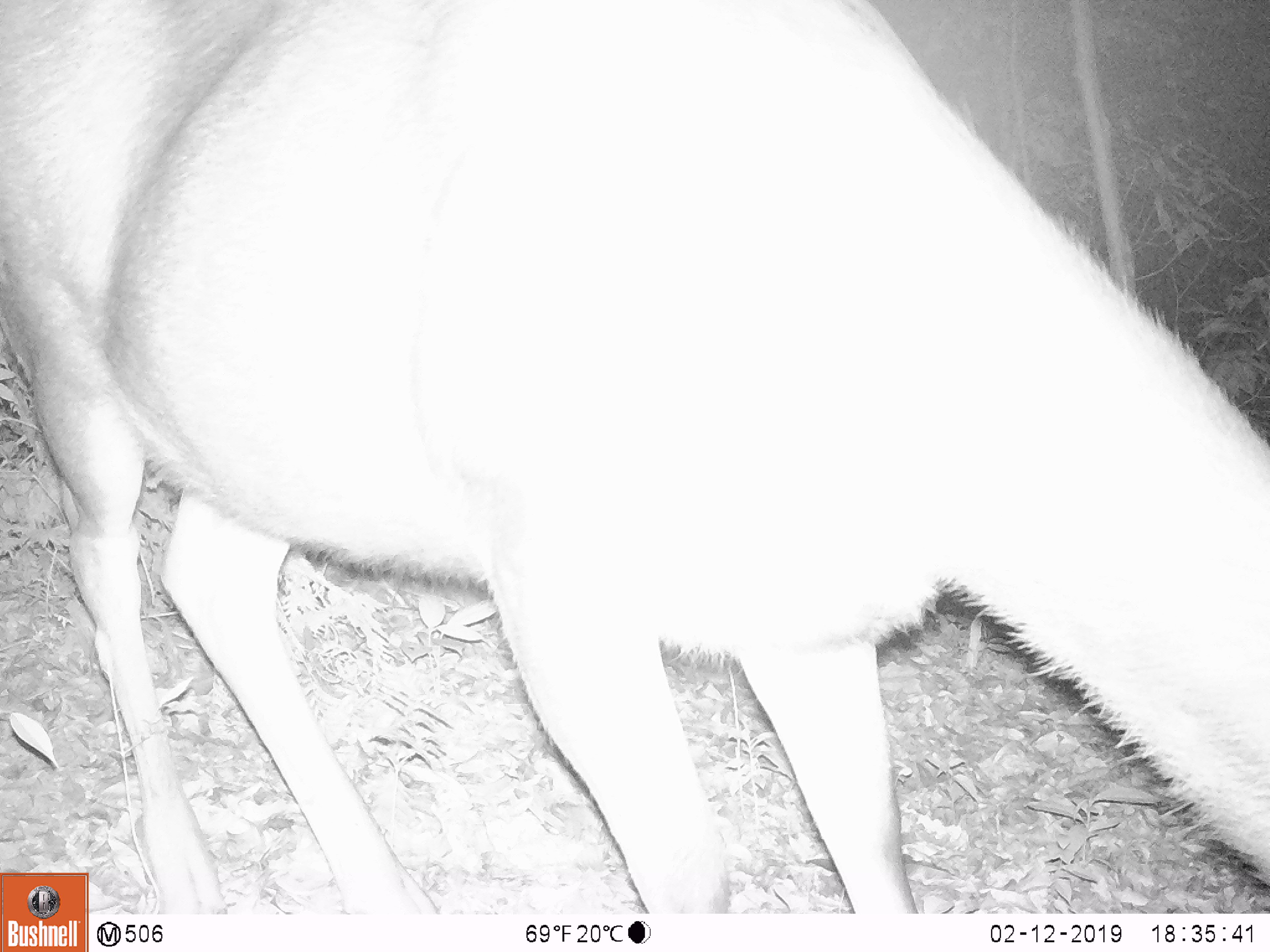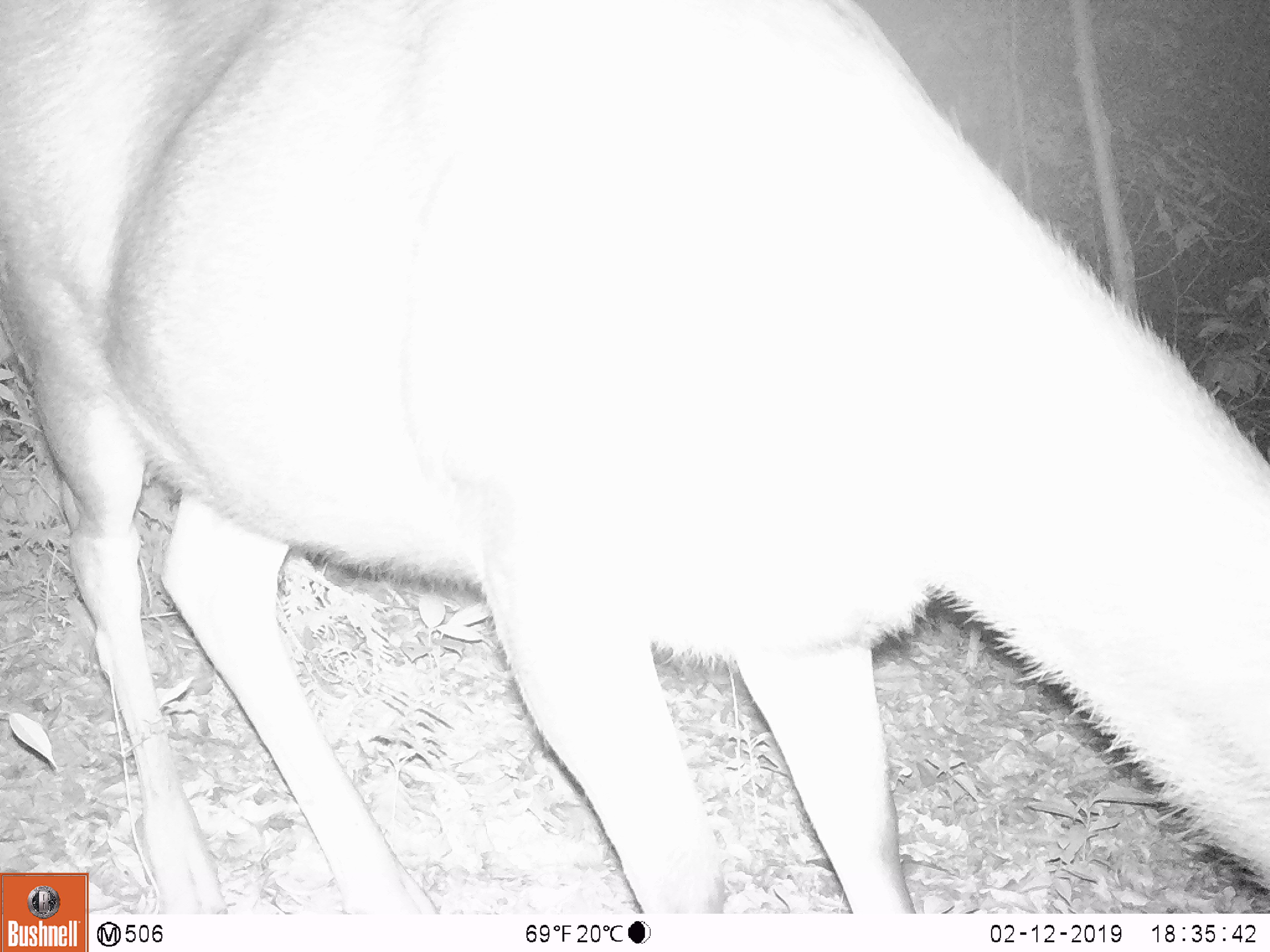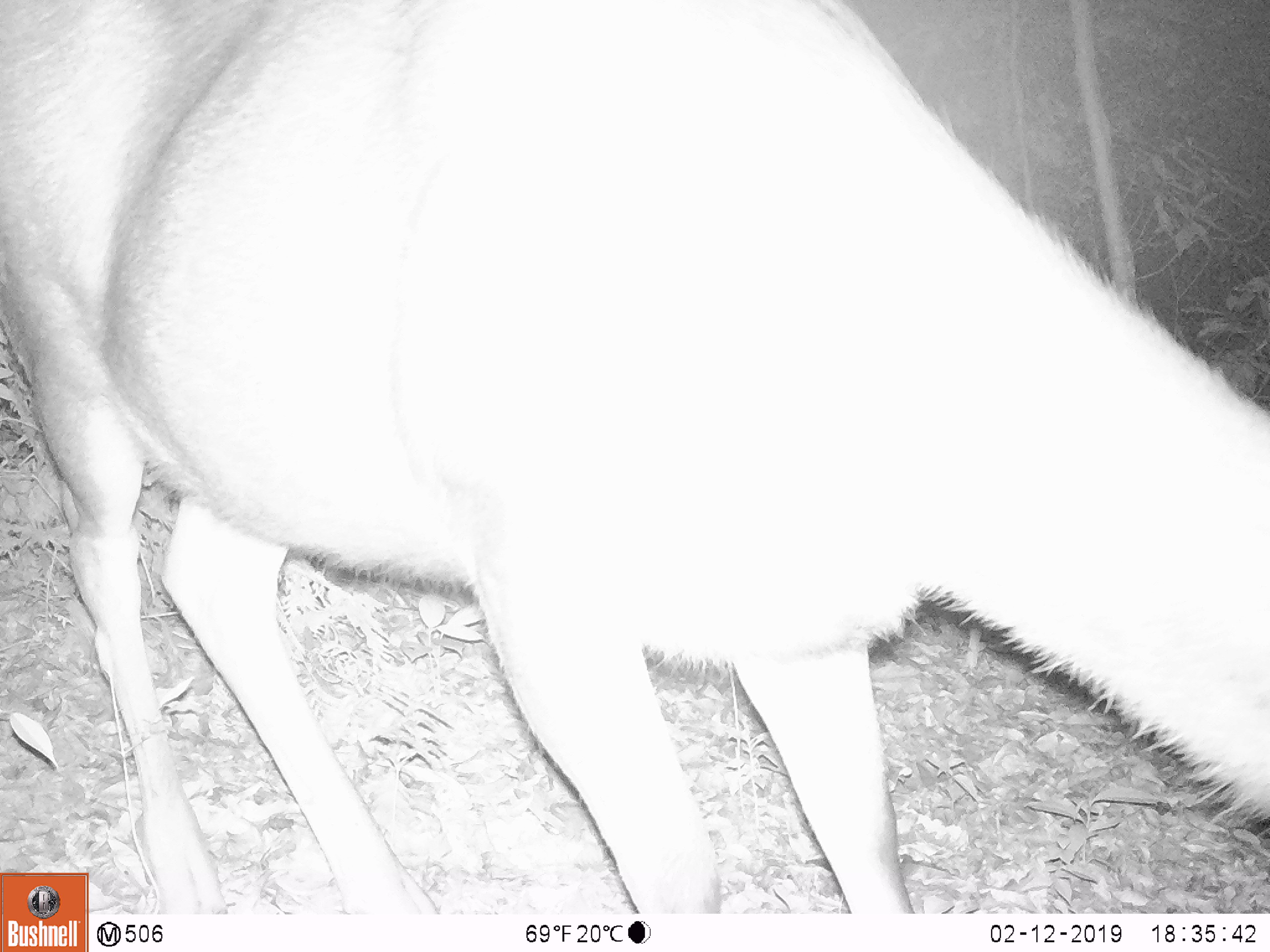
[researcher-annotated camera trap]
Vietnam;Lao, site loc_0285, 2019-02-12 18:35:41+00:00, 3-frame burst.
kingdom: Animalia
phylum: Chordata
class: Mammalia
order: Artiodactyla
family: Cervidae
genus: Rusa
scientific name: Rusa unicolor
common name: sambar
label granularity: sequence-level